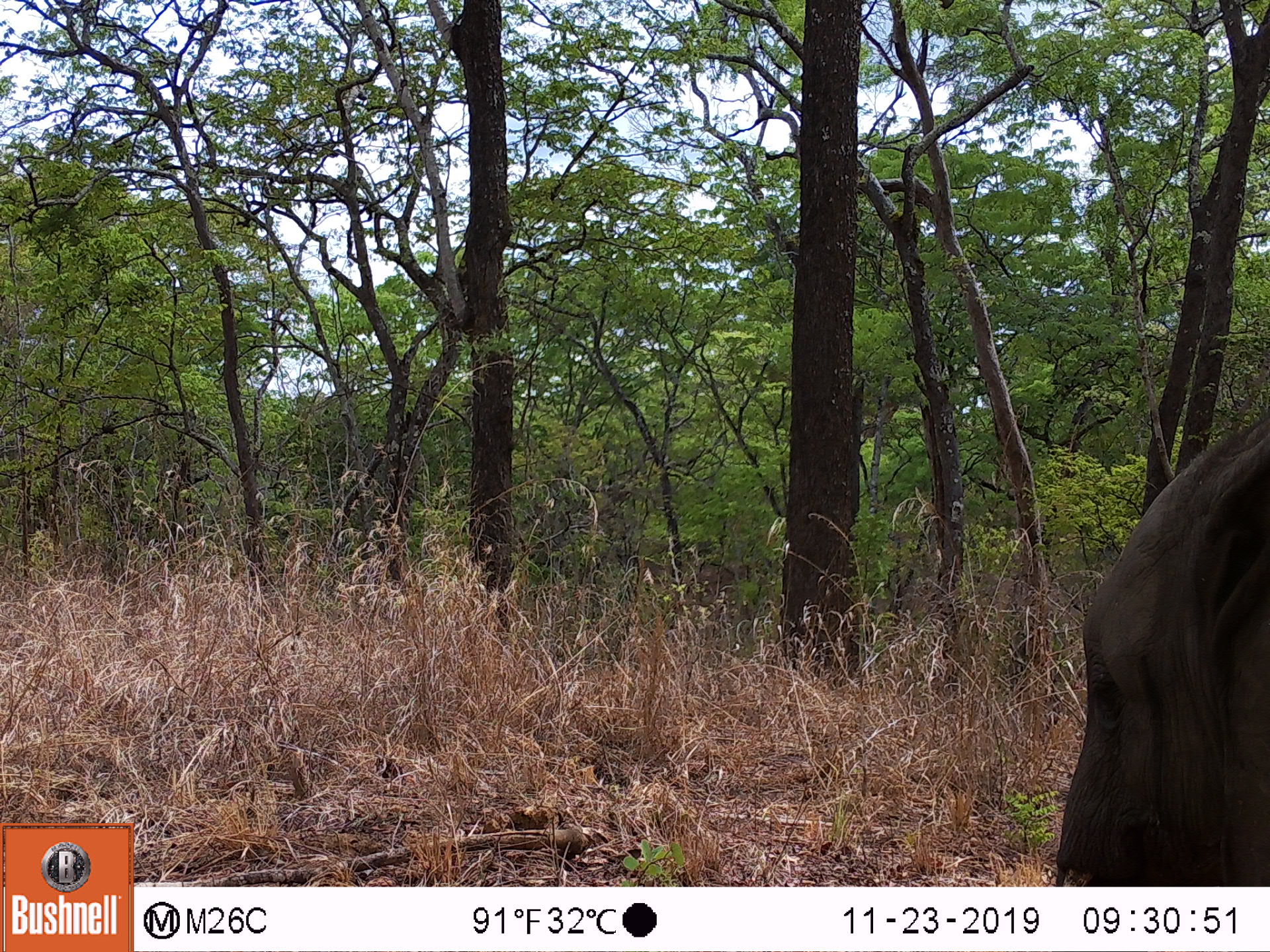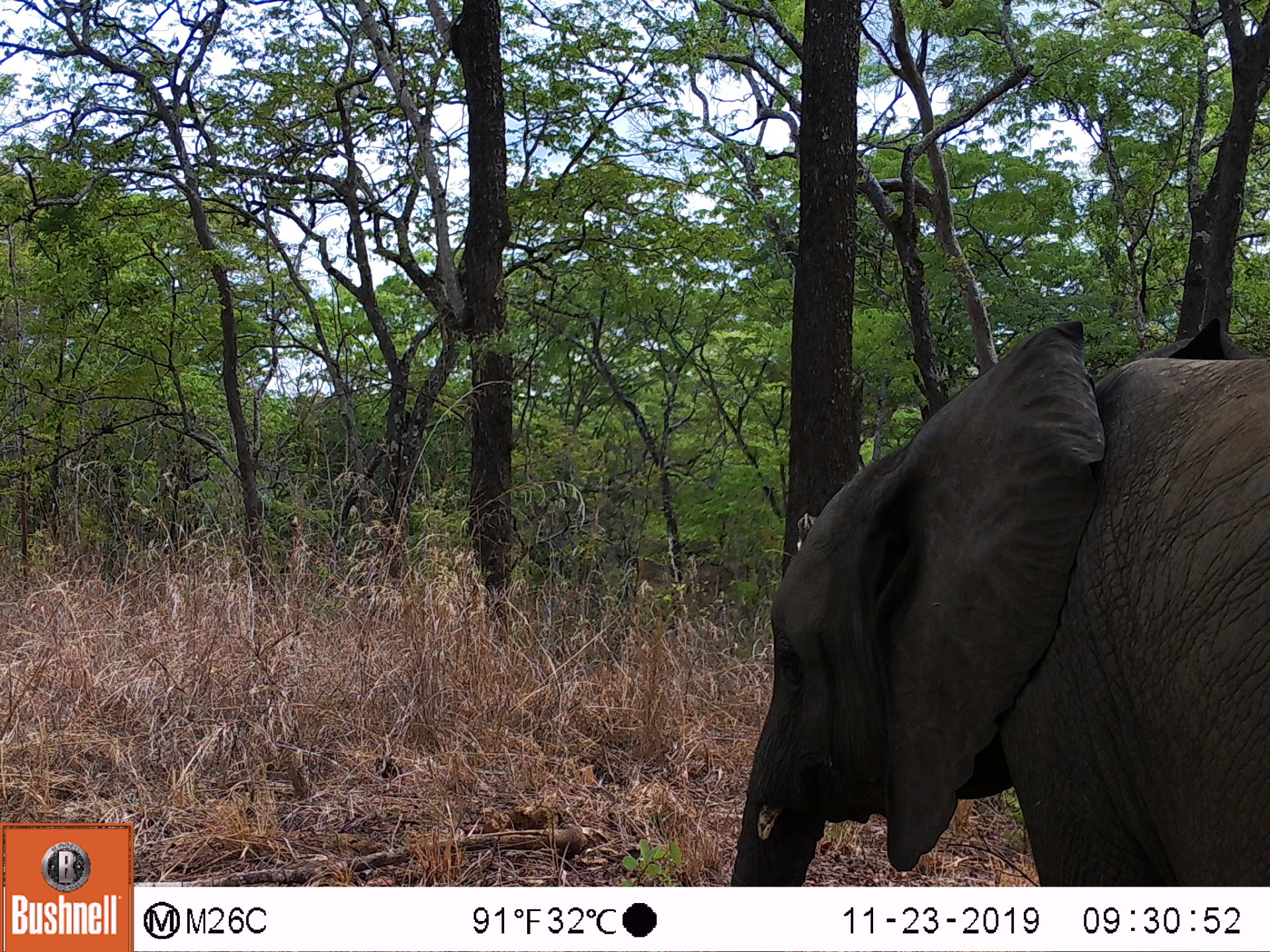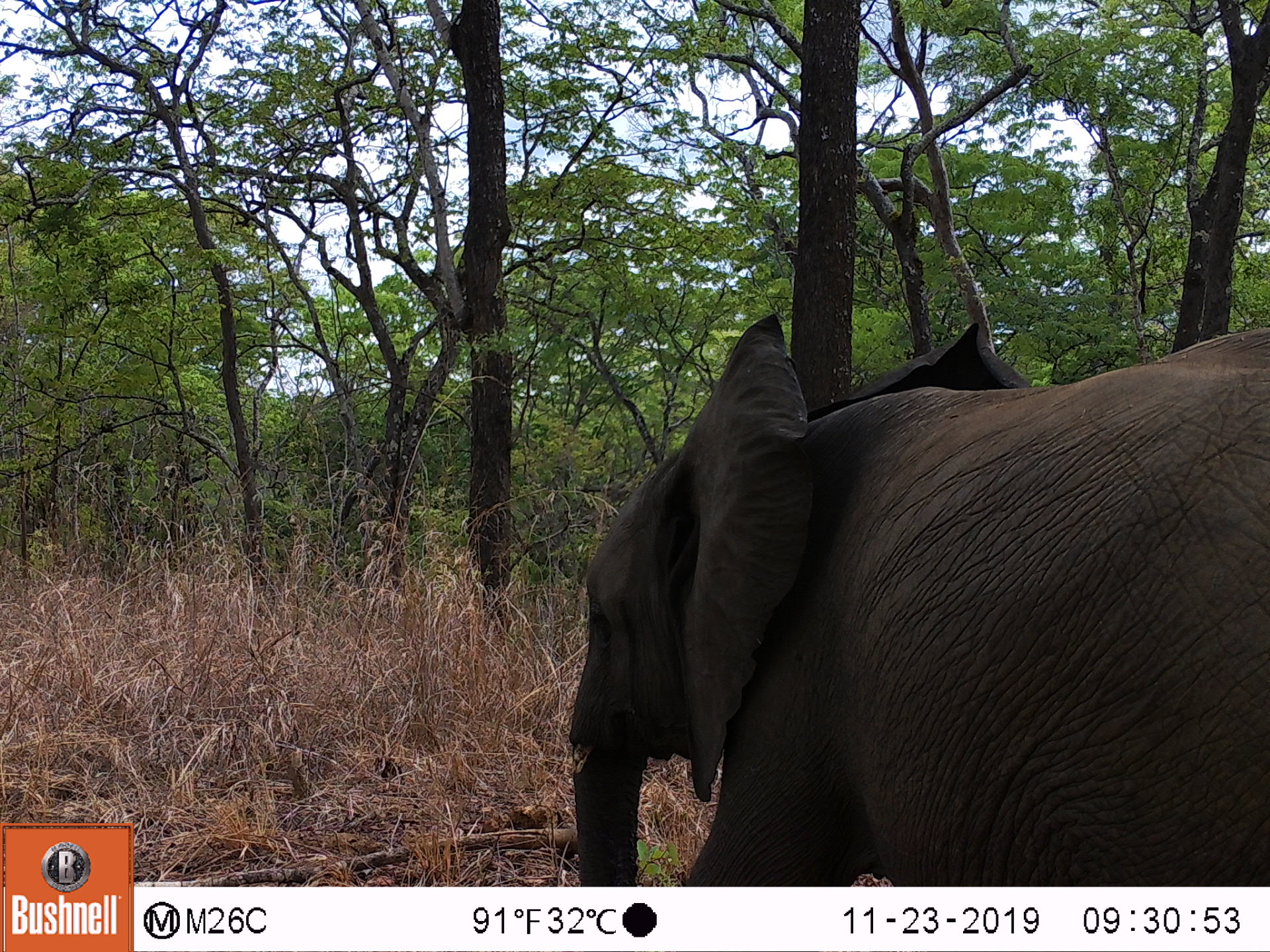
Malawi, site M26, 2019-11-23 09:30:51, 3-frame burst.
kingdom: Animalia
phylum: Chordata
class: Mammalia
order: Proboscidea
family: Elephantidae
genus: Loxodonta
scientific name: Loxodonta africana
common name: african savanna elephant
African savanna elephant (Loxodonta africana), count 1.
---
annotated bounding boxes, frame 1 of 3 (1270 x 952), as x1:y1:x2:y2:
african savanna elephant: 1047:407:1270:885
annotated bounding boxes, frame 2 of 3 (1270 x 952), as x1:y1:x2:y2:
african savanna elephant: 730:318:1263:880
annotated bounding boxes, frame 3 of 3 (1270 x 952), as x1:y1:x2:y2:
african savanna elephant: 560:319:1268:878